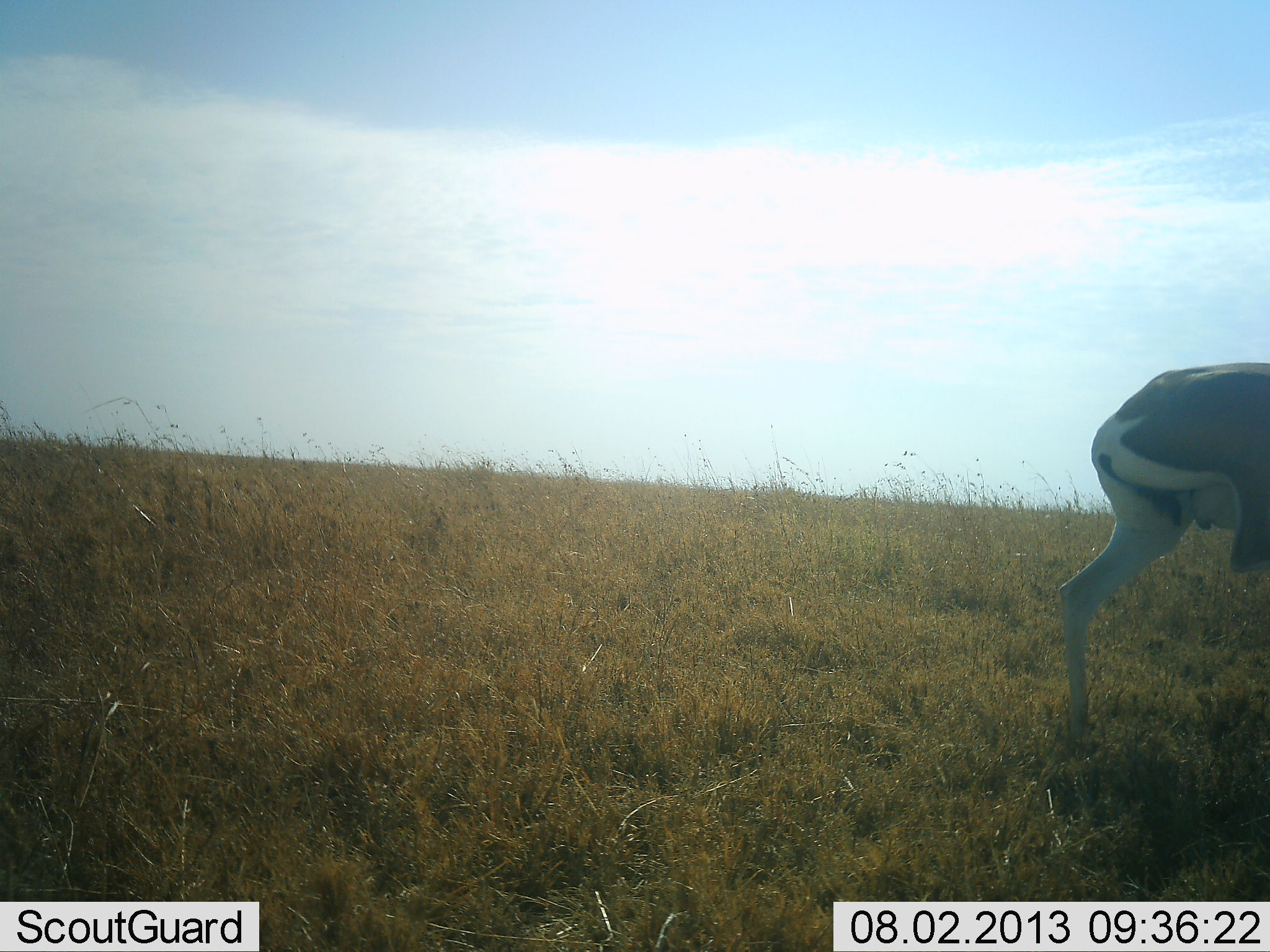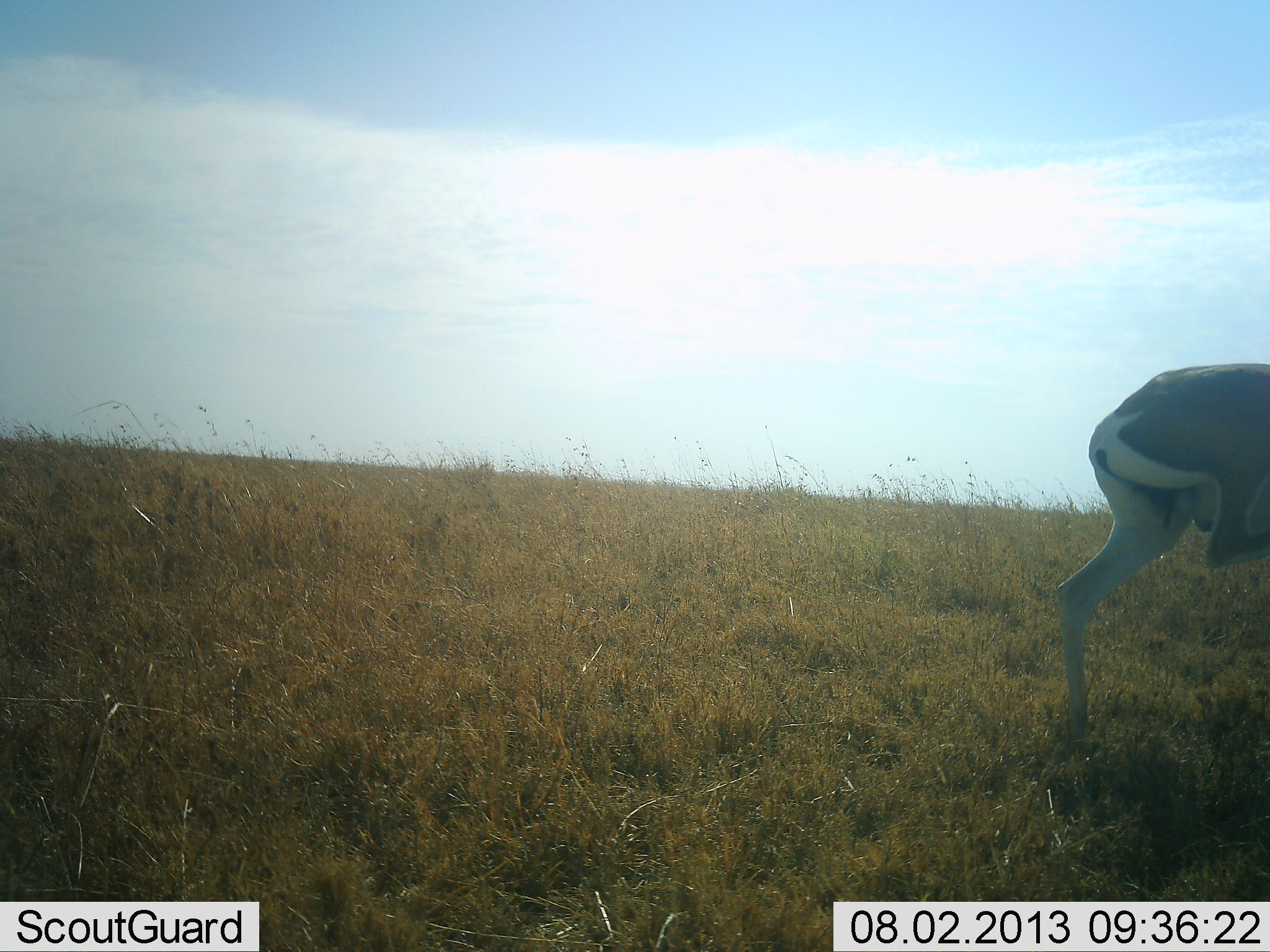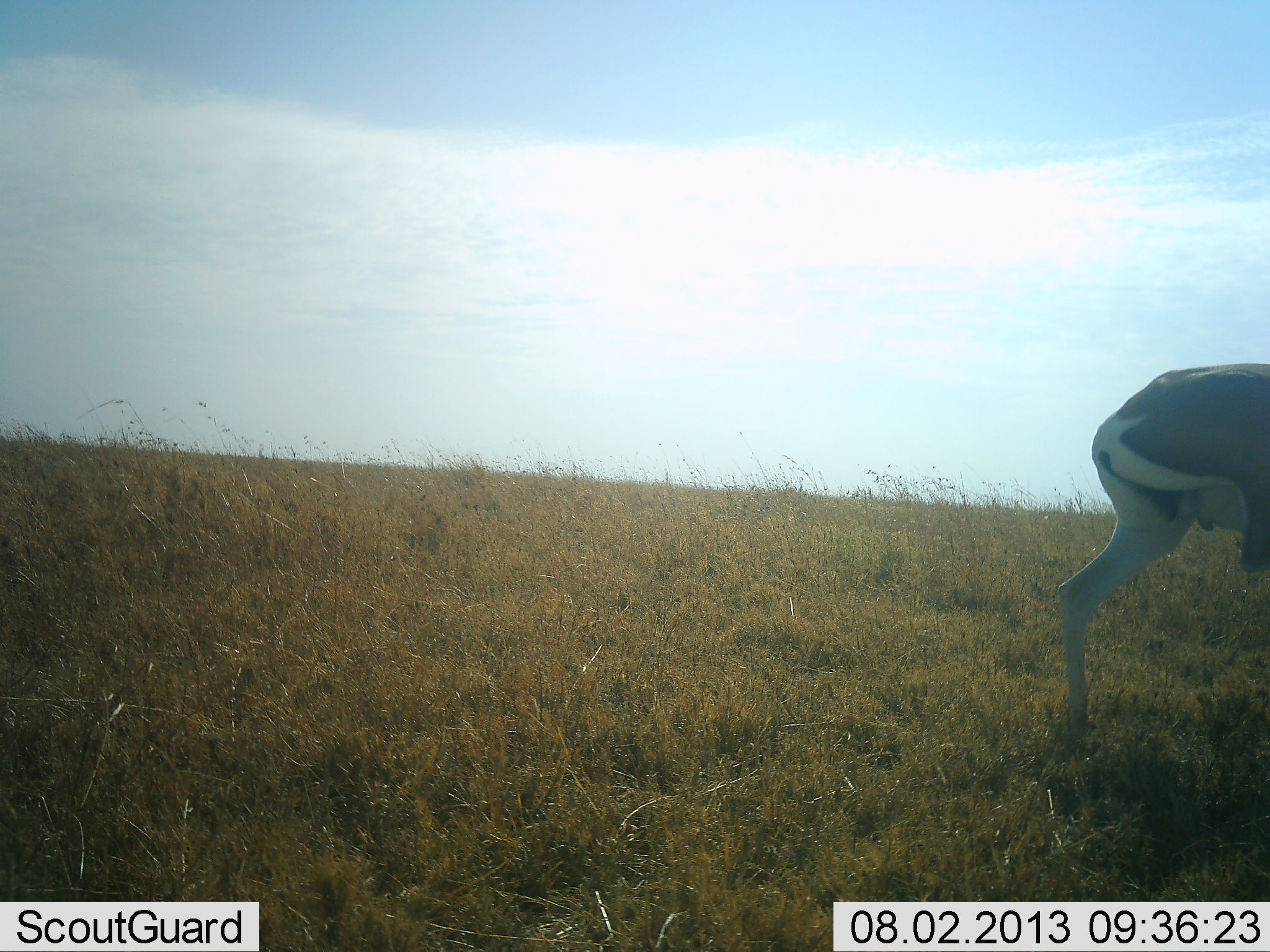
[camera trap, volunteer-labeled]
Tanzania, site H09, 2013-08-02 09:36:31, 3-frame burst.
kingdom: Animalia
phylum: Chordata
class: Mammalia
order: Artiodactyla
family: Bovidae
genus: Nanger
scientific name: Nanger granti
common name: grant's gazelle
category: gazellegrants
Gazellegrants (grant's gazelle) (Nanger granti), count 1. Behavior (volunteer vote fractions): standing 60%, resting 7%, moving 27%, interacting 13%. Young present (vote fraction): 0%. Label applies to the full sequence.